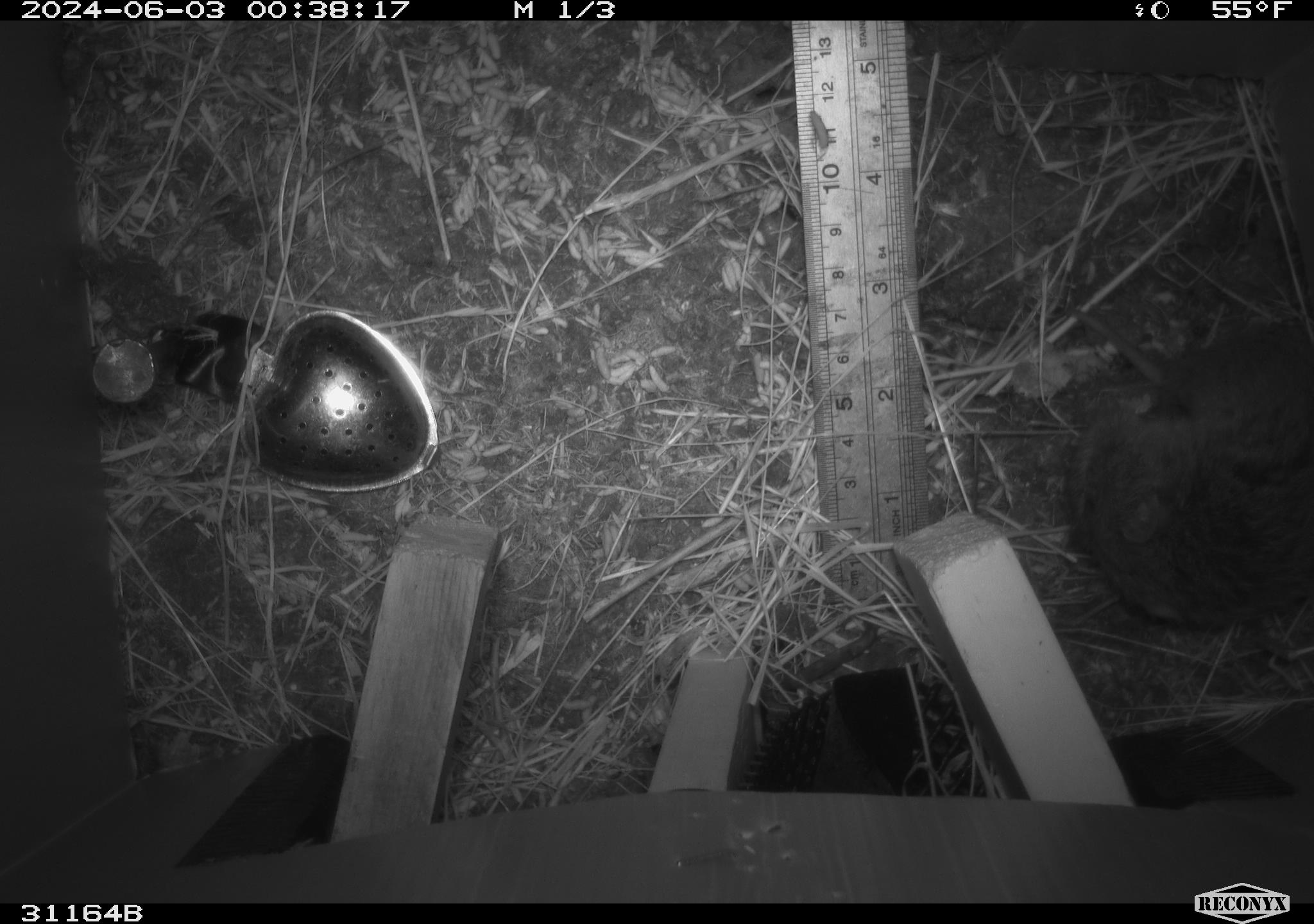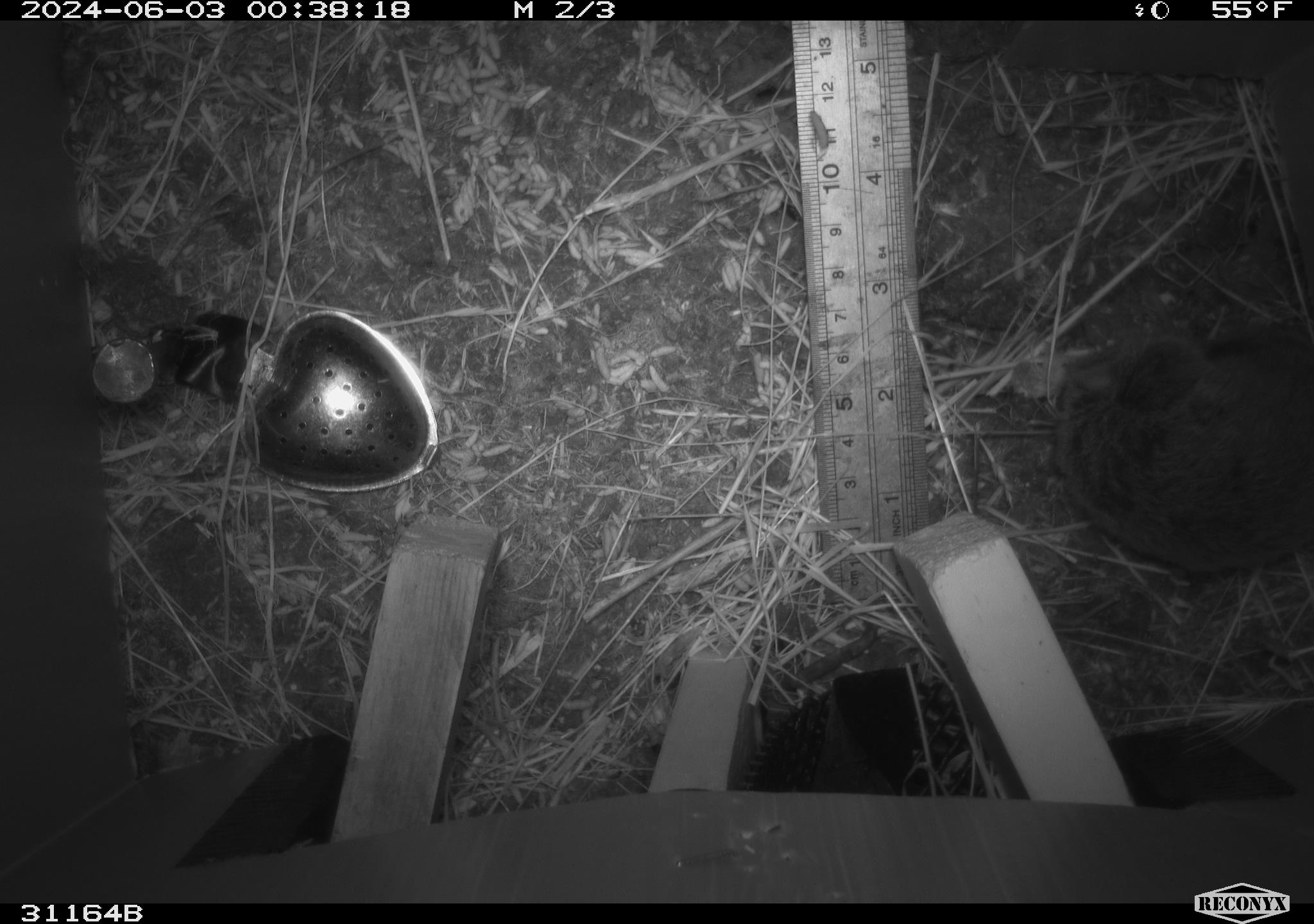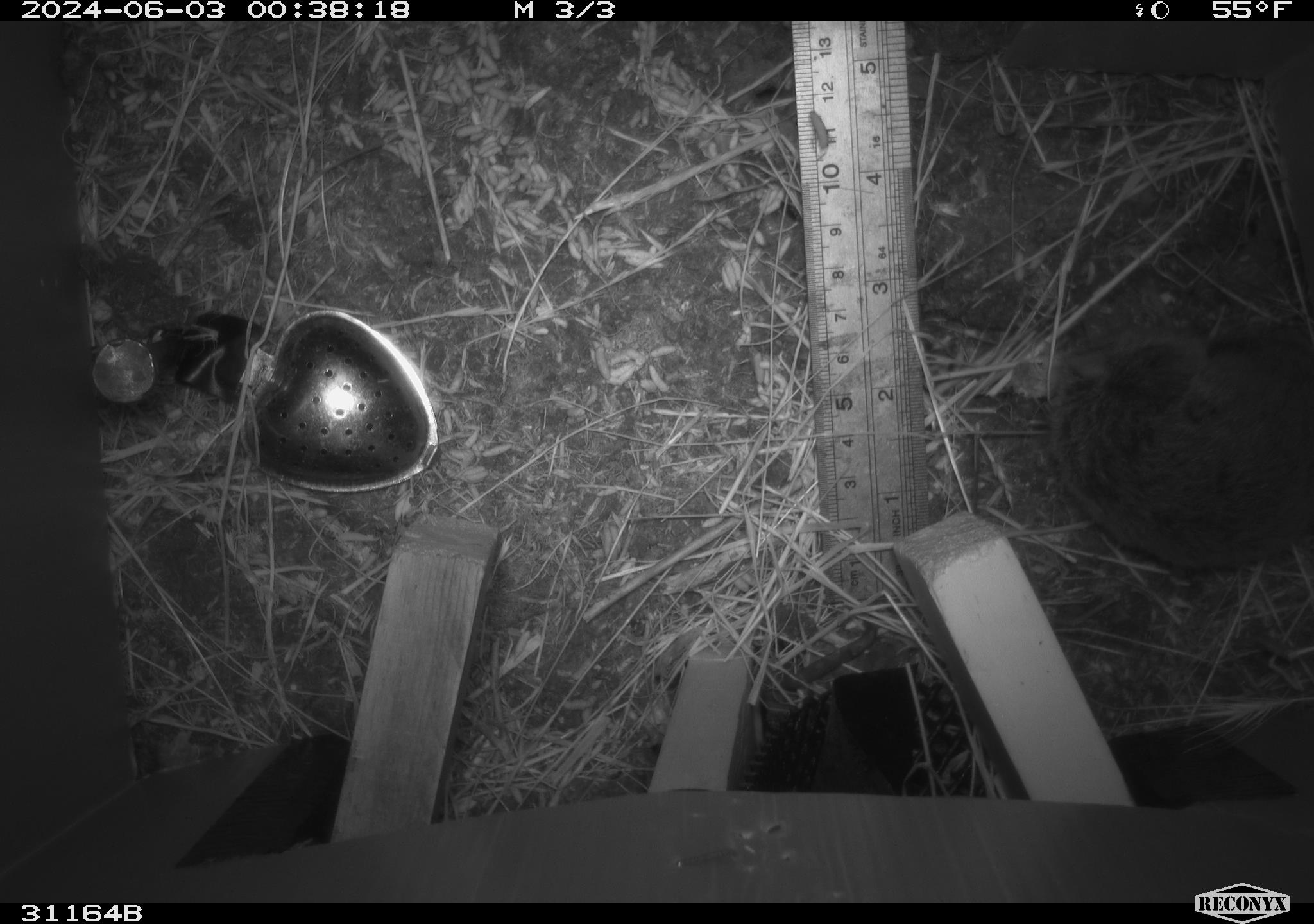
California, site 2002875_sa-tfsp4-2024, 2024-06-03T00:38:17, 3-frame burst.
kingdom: Animalia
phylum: Chordata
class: Mammalia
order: Rodentia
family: Cricetidae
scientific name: Arvicolinae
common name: voles, lemmings, and muskrats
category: arvicolinae subfamily